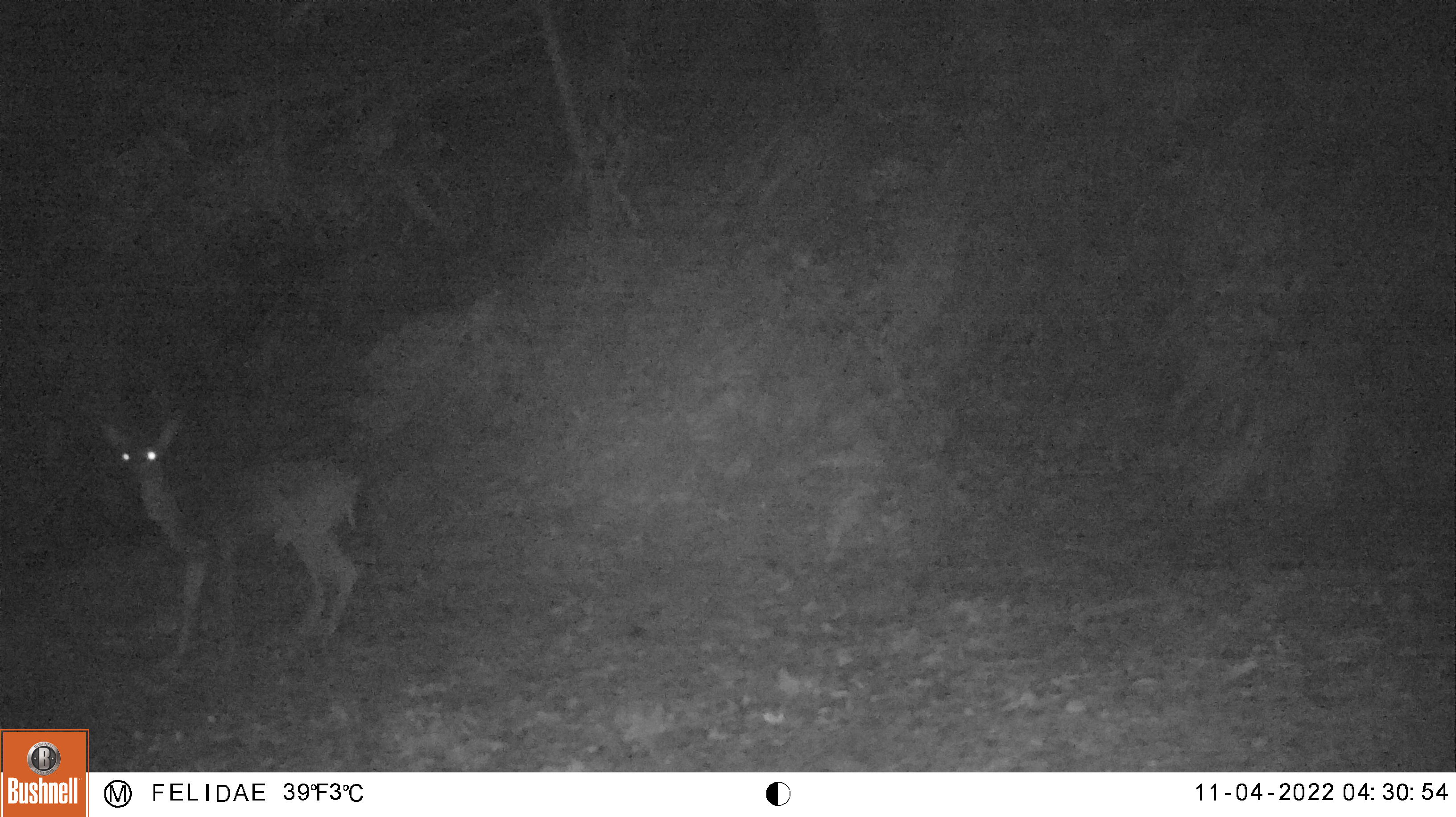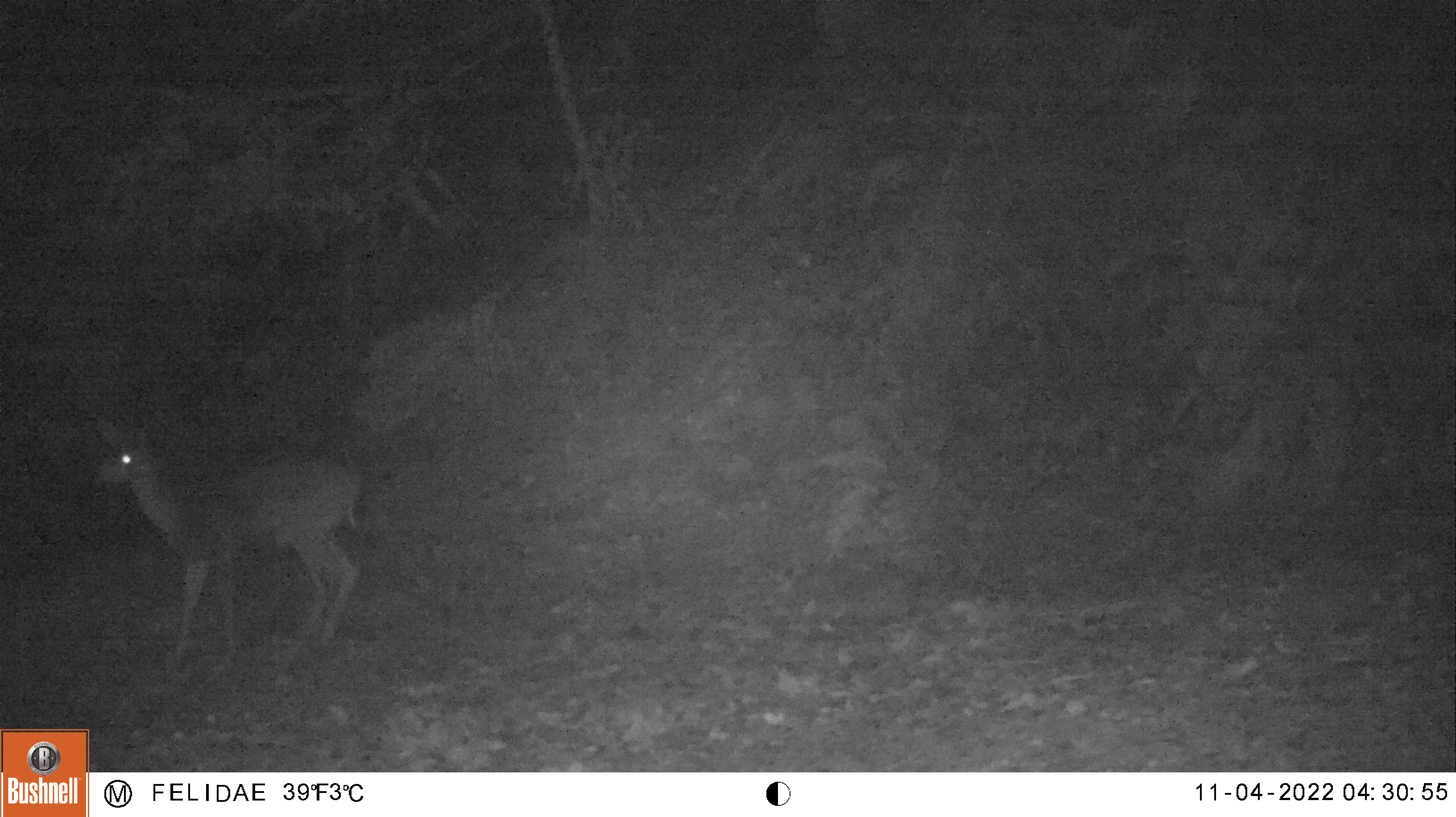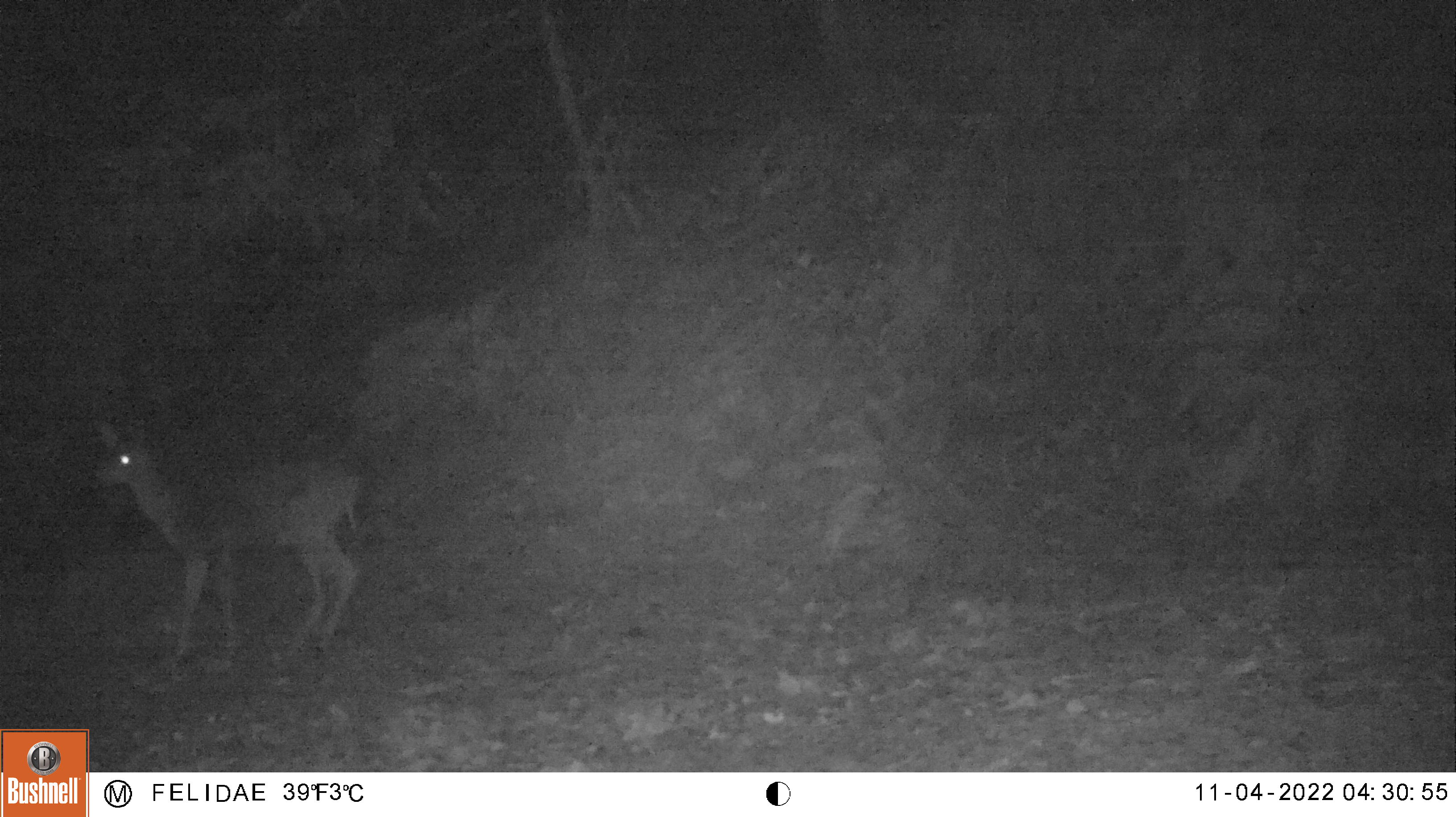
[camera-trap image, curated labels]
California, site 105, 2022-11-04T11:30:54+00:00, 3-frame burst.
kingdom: Animalia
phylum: Chordata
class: Mammalia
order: Artiodactyla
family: Cervidae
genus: Odocoileus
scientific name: Odocoileus hemionus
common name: mule deer